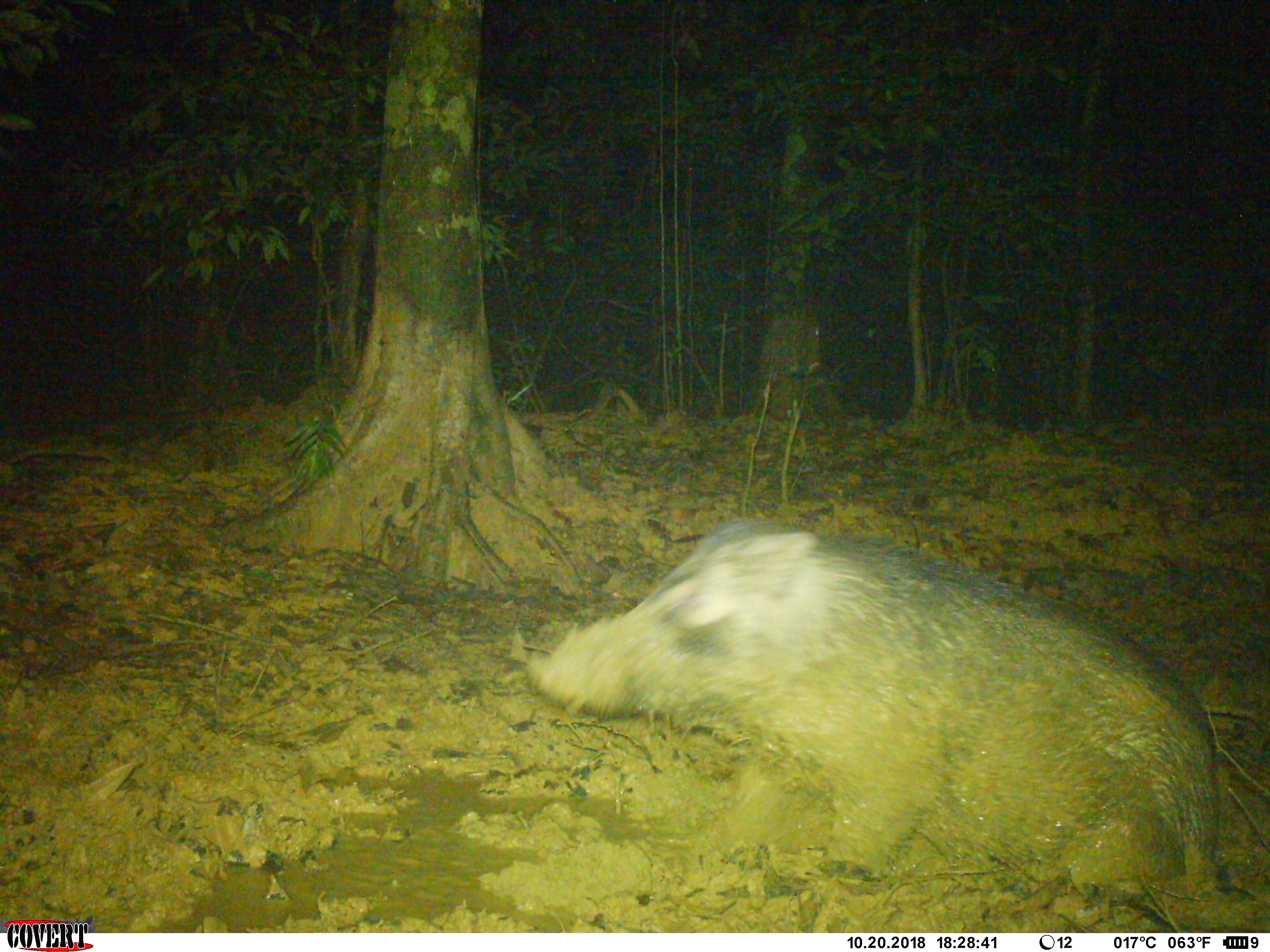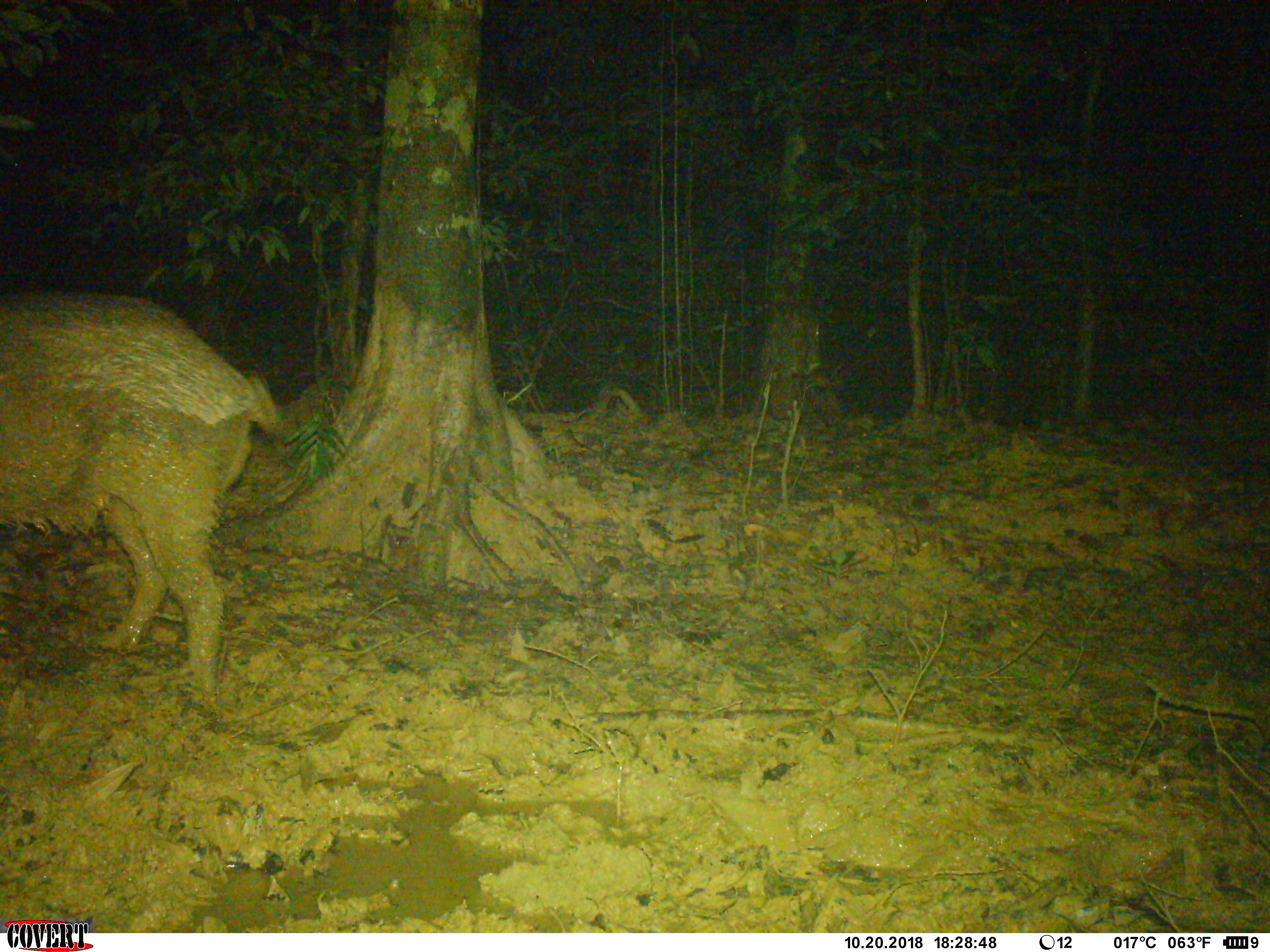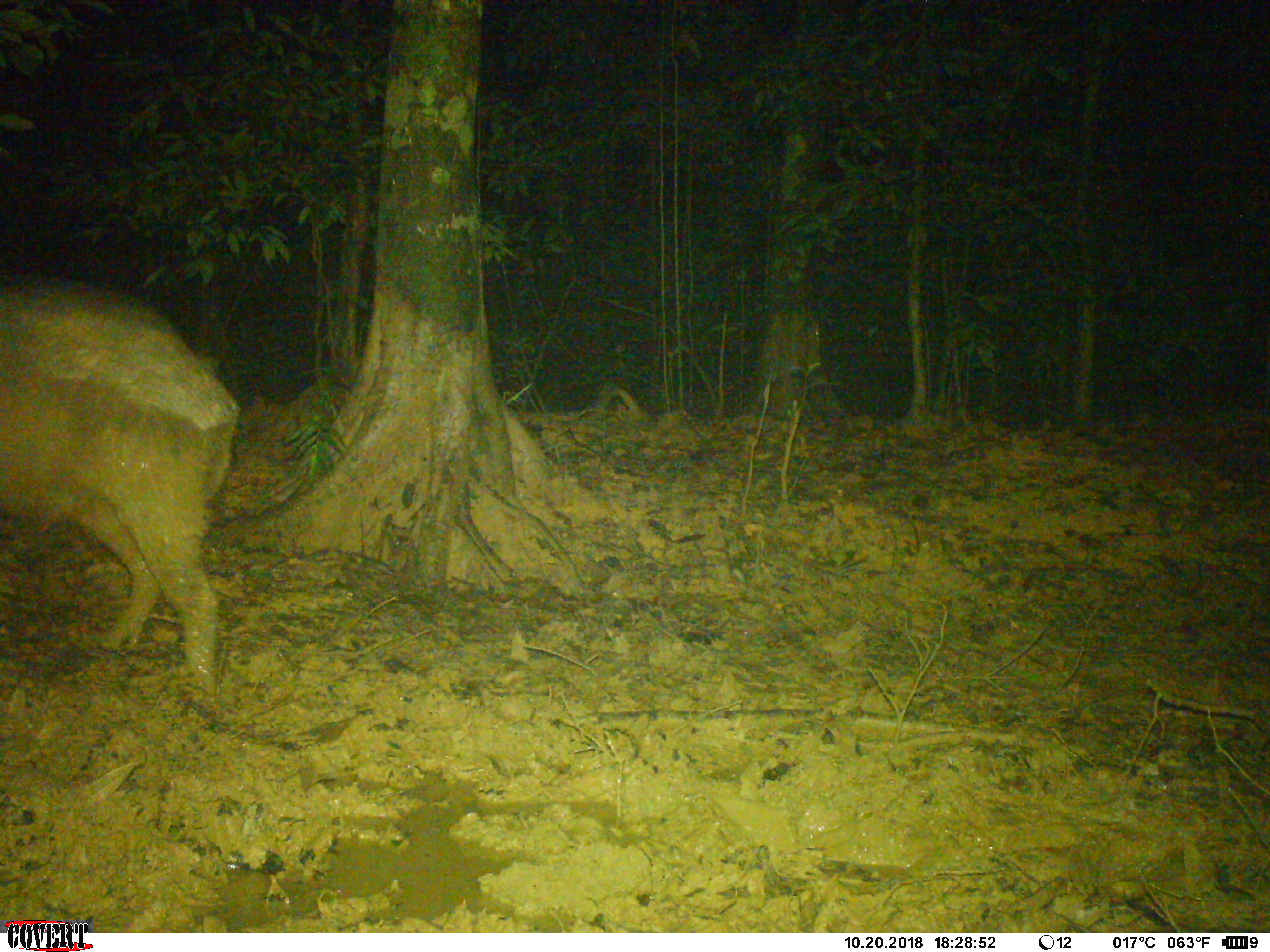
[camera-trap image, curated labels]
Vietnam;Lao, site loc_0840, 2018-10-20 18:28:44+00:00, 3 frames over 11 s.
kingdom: Animalia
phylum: Chordata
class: Mammalia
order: Artiodactyla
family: Suidae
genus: Sus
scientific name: Sus scrofa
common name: eurasian wild pig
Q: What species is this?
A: Eurasian wild pig (Sus scrofa).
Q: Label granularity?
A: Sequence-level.